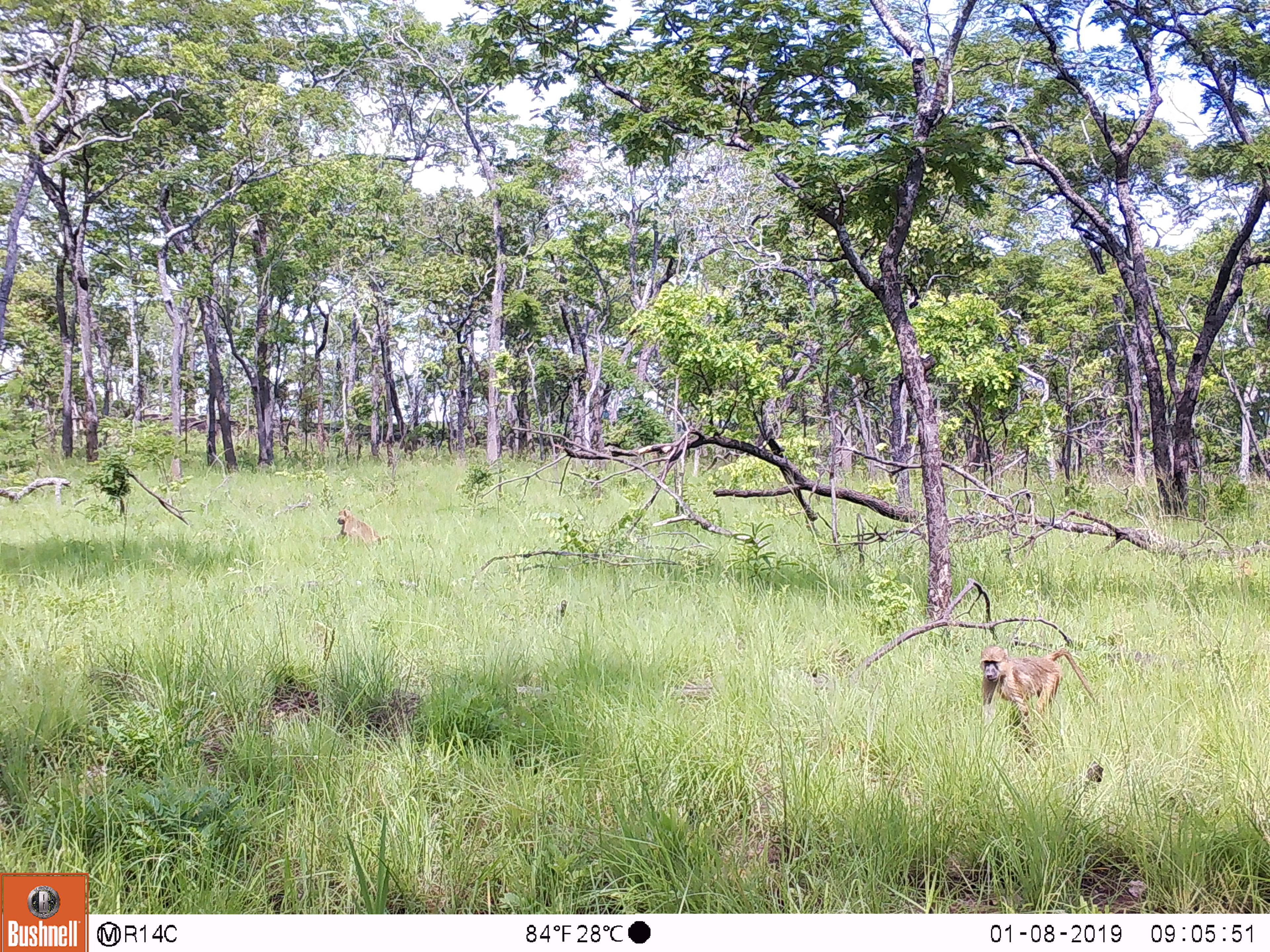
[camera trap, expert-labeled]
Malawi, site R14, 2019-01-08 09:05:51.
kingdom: Animalia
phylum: Chordata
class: Mammalia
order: Primates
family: Cercopithecidae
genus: Papio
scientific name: Papio cynocephalus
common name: yellow baboon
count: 1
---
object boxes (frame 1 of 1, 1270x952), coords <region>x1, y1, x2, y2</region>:
yellow baboon: <region>973, 635, 1102, 730</region>